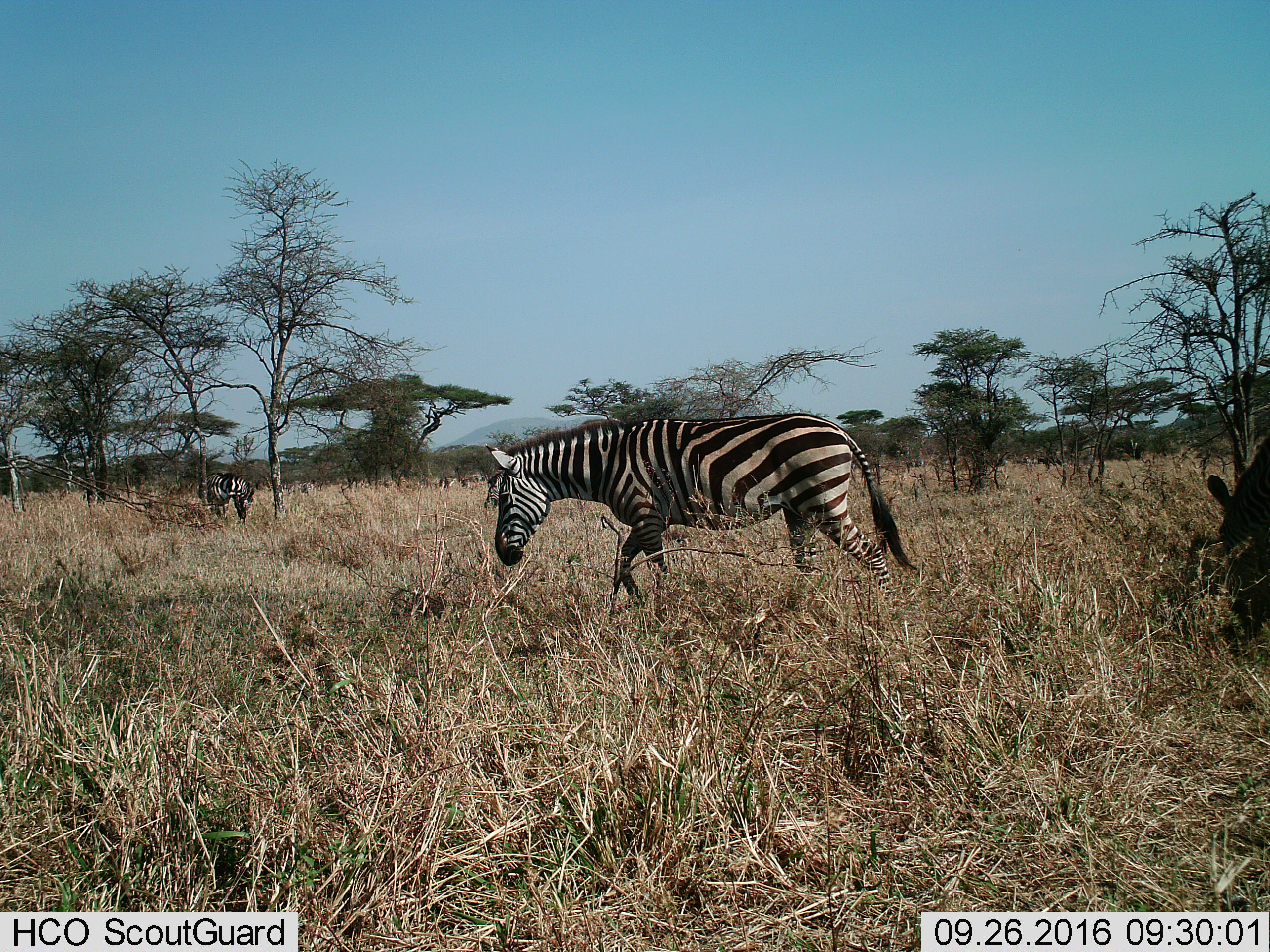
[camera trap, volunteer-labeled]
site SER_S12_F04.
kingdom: Animalia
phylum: Chordata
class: Mammalia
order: Perissodactyla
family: Equidae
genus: Equus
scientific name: Equus quagga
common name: plains zebra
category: zebraplains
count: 4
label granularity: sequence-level